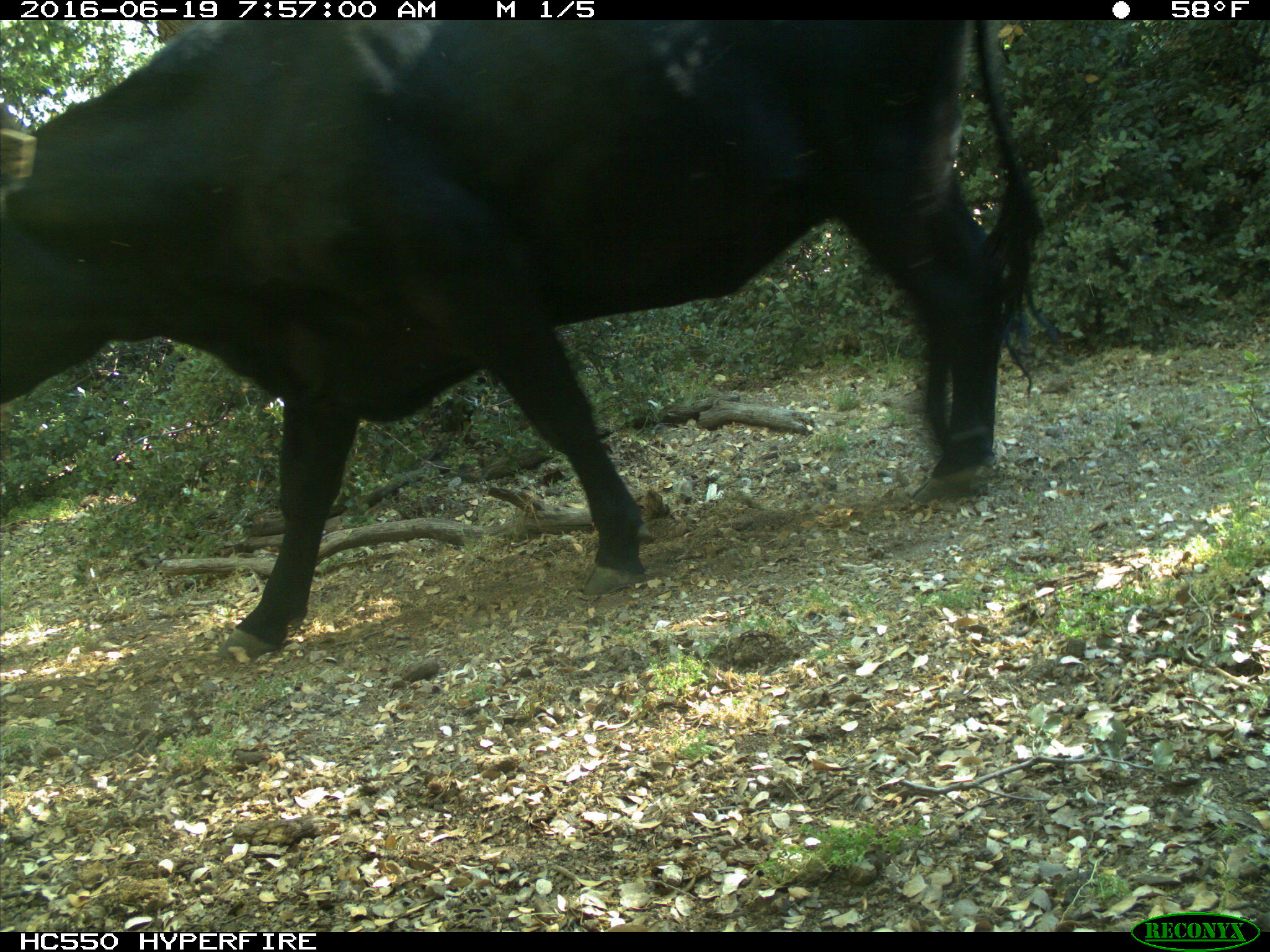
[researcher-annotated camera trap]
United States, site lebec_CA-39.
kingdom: Animalia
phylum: Chordata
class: Mammalia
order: Artiodactyla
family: Bovidae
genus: Bos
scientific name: Bos taurus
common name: domestic cow